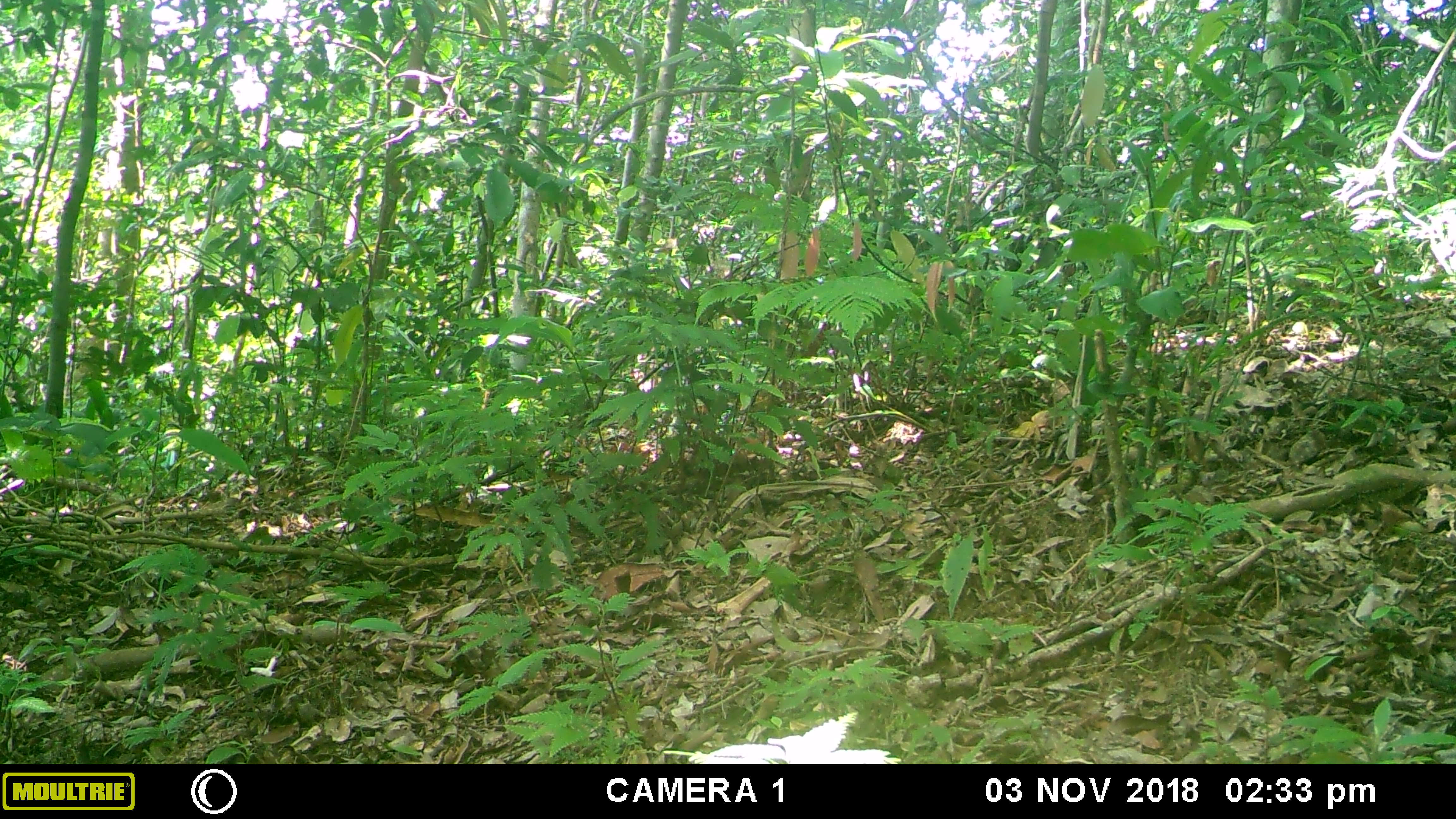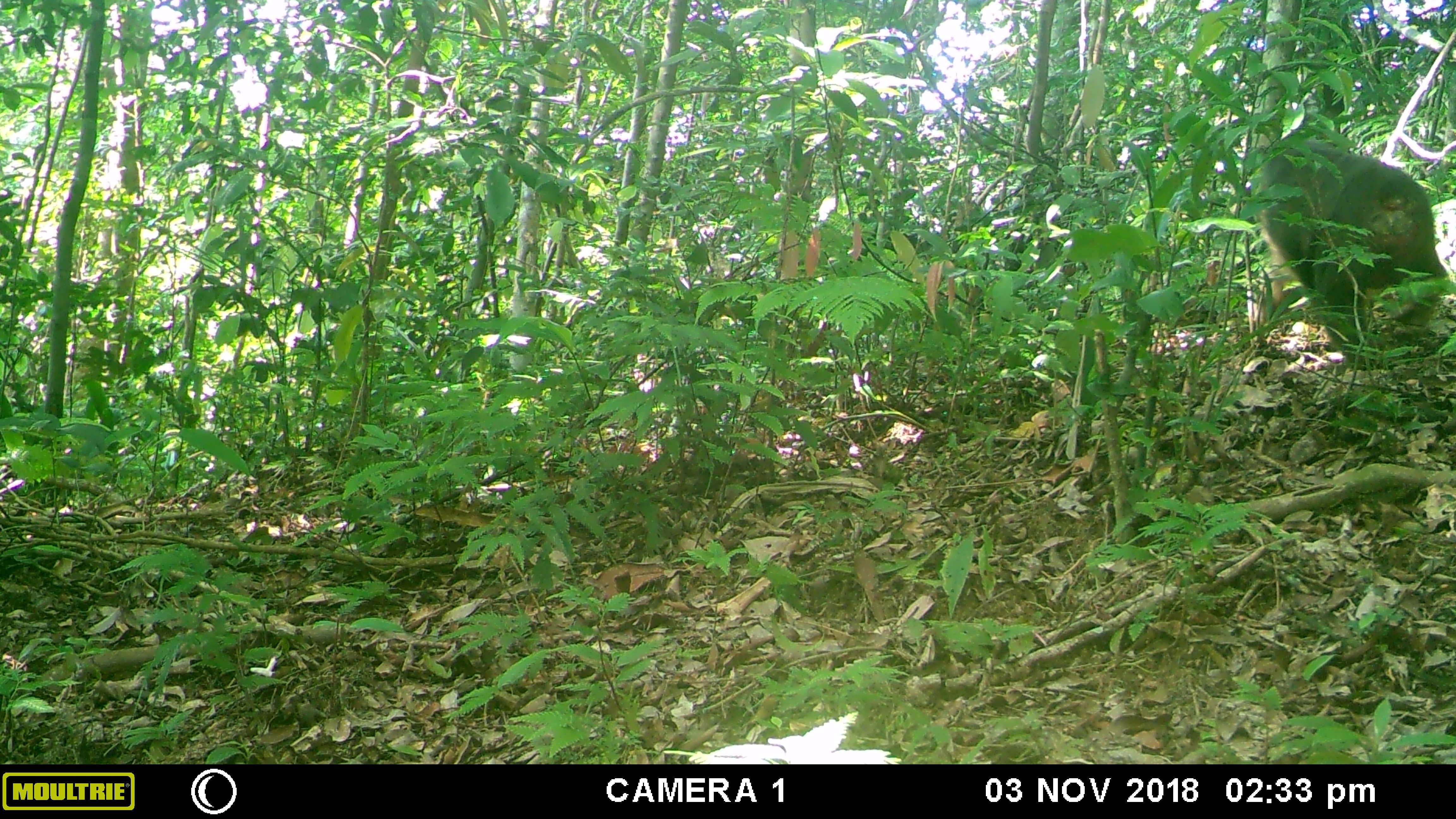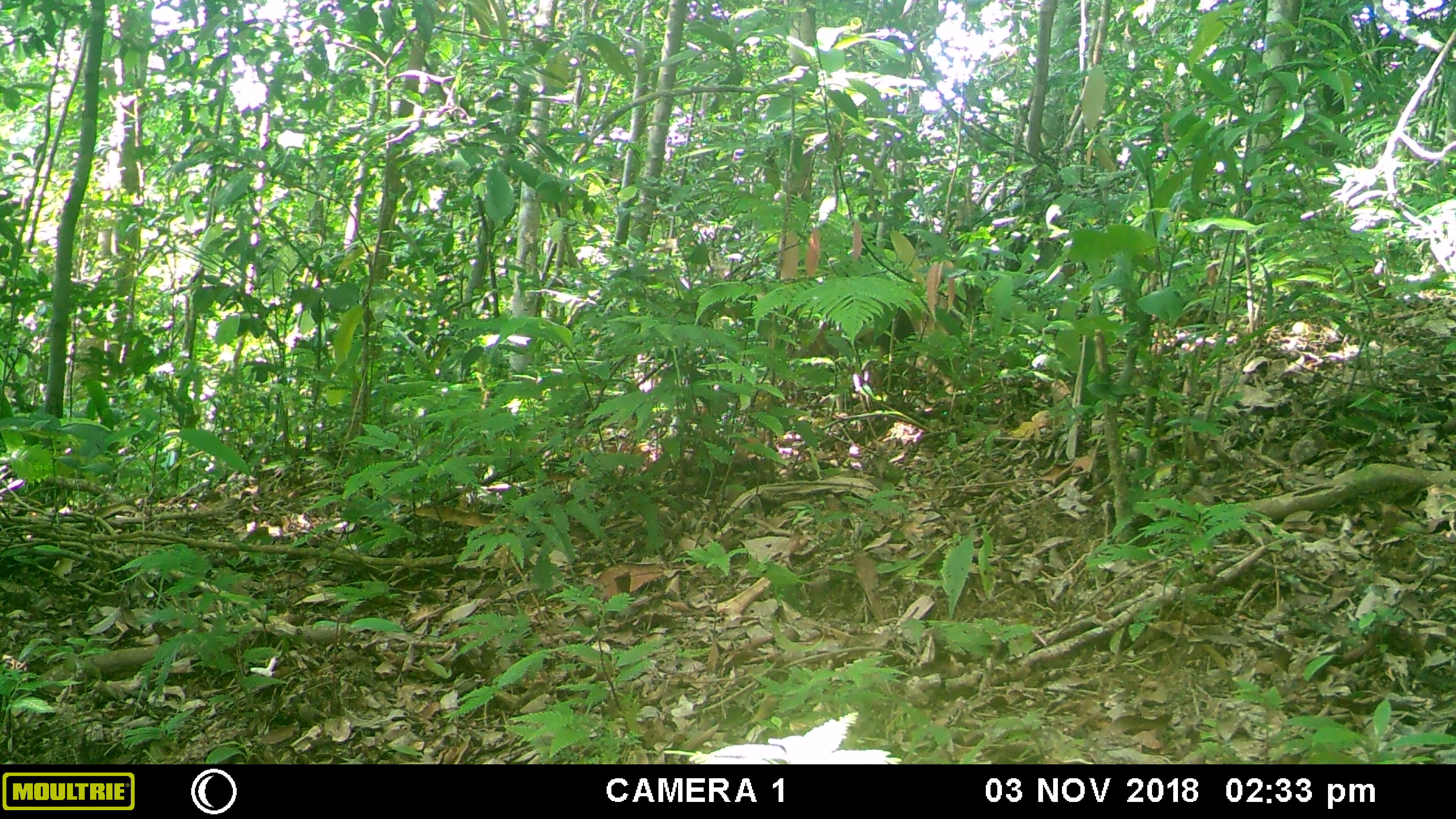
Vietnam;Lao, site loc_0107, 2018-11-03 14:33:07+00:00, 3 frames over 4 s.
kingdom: Animalia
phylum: Chordata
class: Mammalia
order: Primates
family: Cercopithecidae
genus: Macaca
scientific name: Macaca arctoides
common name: stump-tailed macaque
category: stump tailed macaque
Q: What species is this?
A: Stump tailed macaque (stump-tailed macaque) (Macaca arctoides).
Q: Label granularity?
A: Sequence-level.